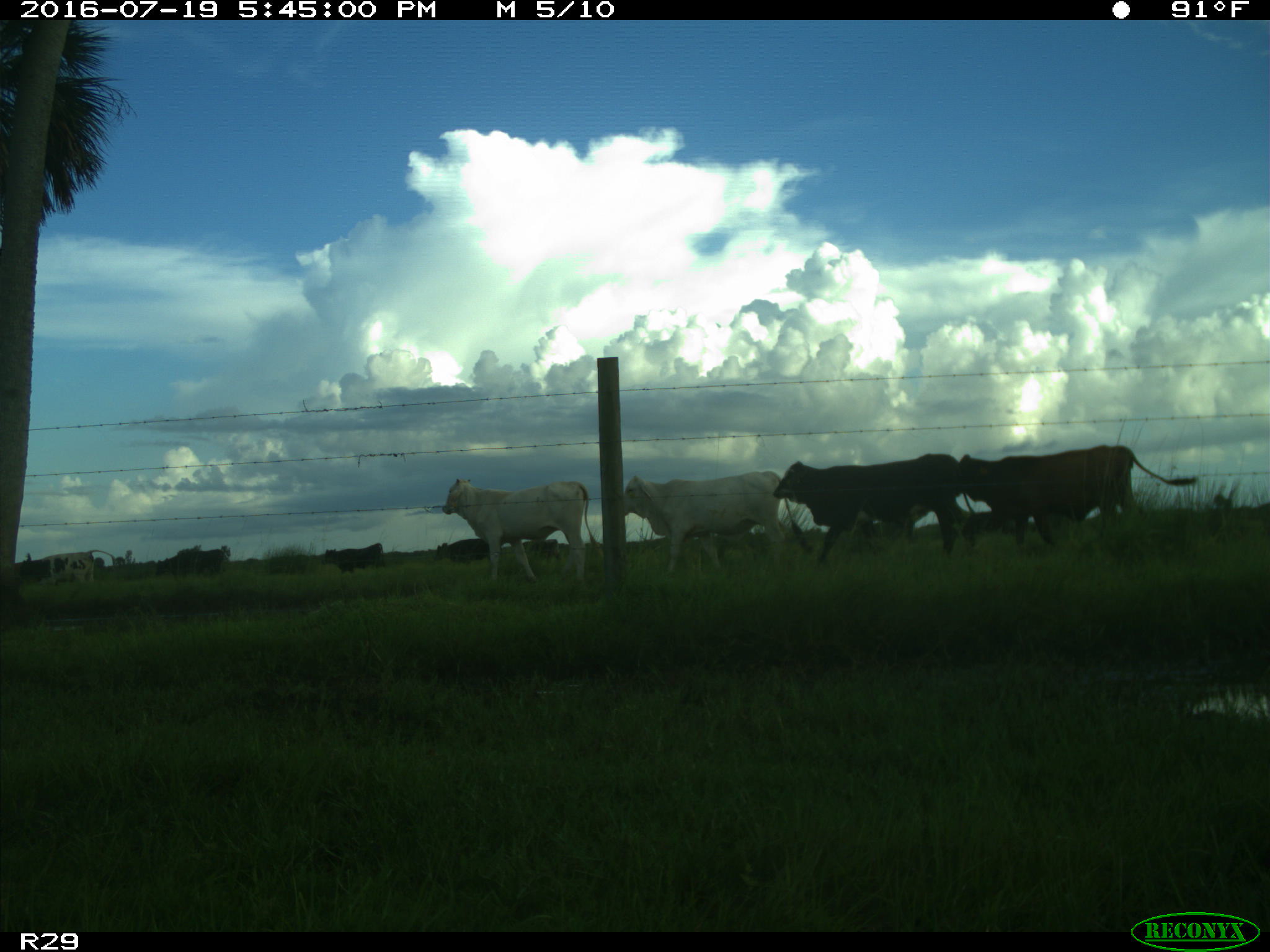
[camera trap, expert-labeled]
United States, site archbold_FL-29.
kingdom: Animalia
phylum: Chordata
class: Mammalia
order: Artiodactyla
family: Bovidae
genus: Bos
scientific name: Bos taurus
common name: domestic cow